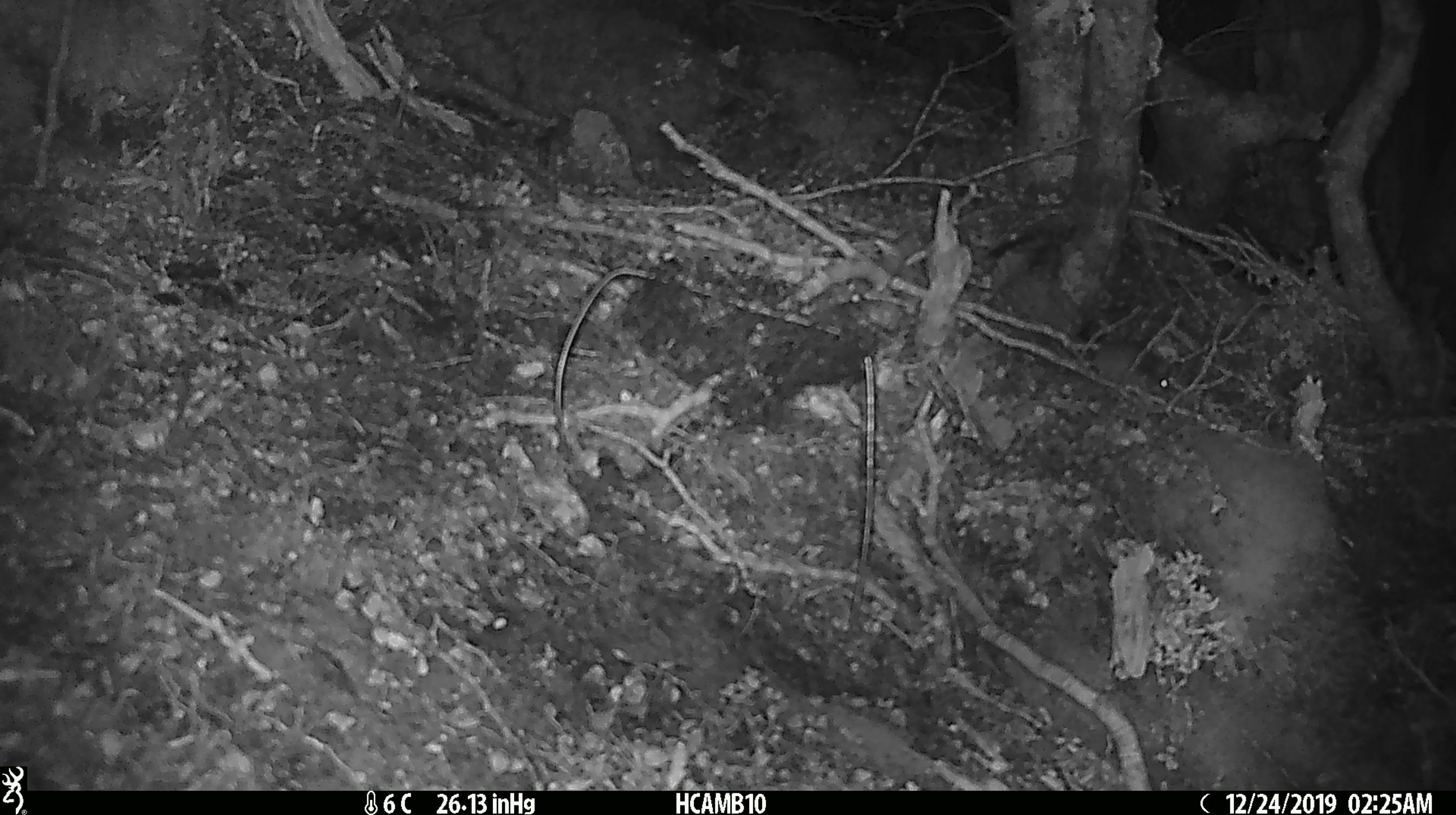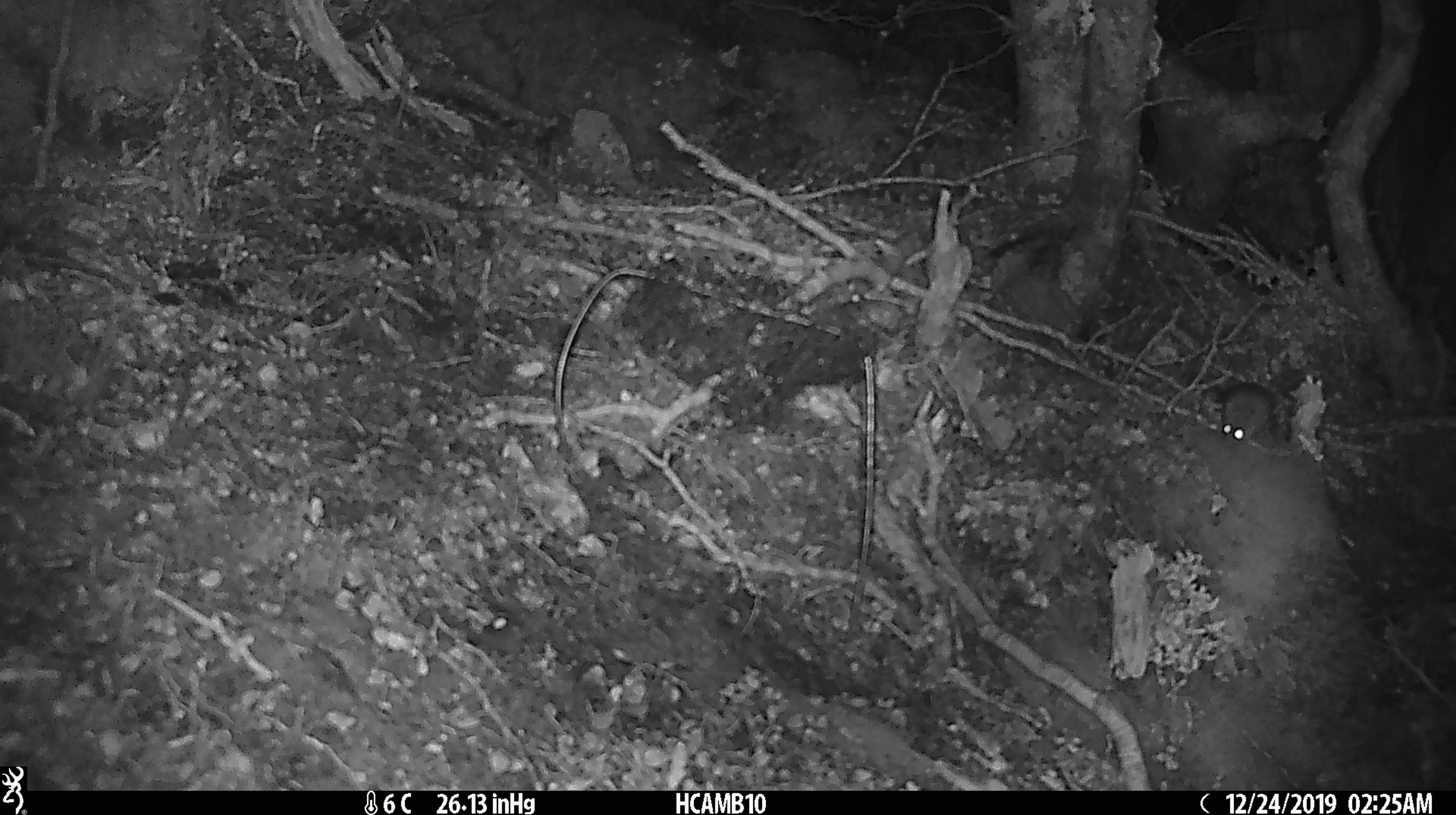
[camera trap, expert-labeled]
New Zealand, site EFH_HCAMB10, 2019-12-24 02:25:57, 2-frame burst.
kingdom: Animalia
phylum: Chordata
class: Mammalia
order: Rodentia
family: Muridae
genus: Mus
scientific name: Mus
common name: mouse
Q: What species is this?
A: Mouse (Mus).